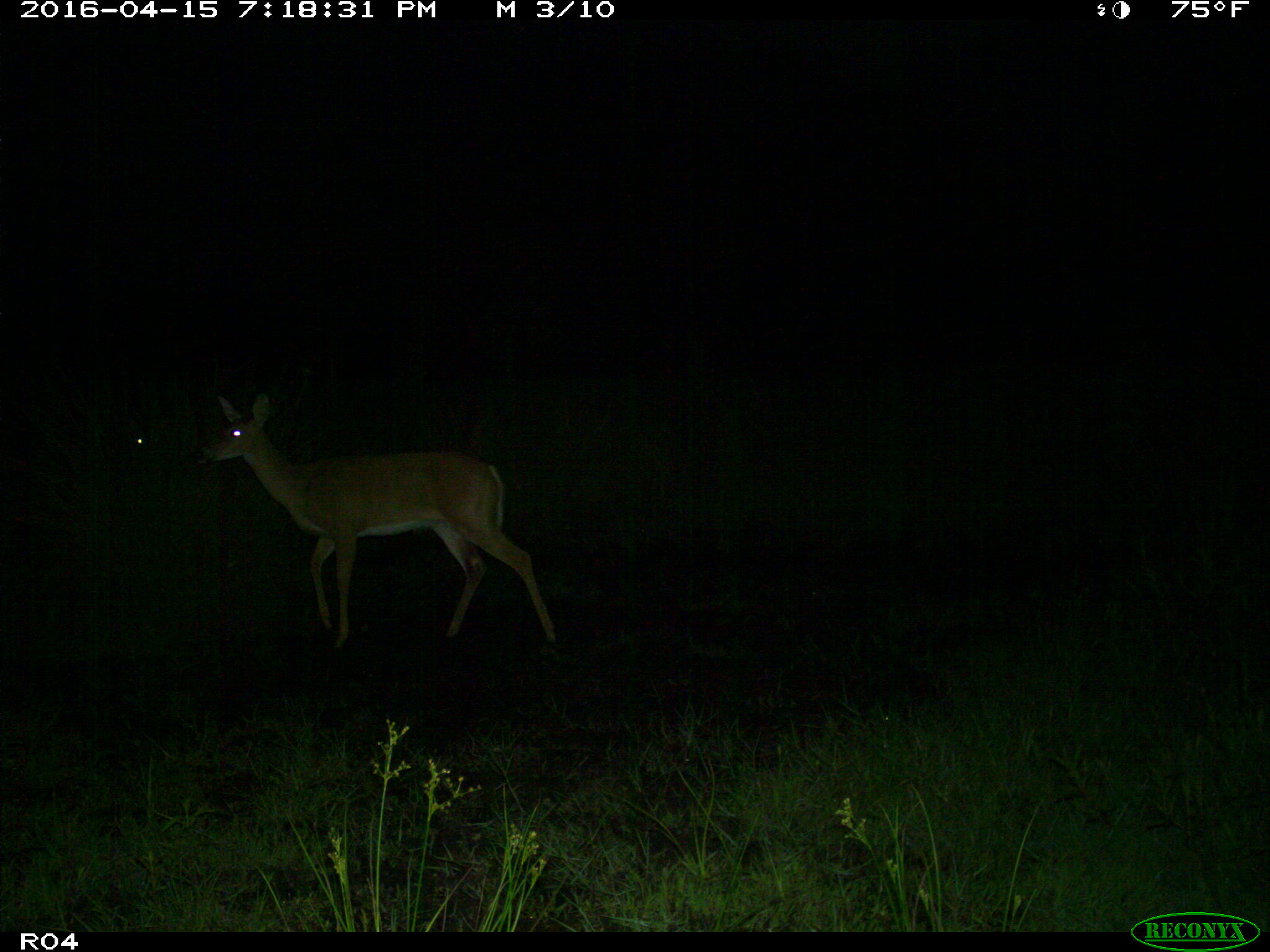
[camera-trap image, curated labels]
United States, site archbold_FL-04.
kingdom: Animalia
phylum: Chordata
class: Mammalia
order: Artiodactyla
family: Cervidae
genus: Odocoileus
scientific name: Odocoileus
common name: deer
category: unidentified deer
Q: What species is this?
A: Unidentified deer (deer) (Odocoileus).